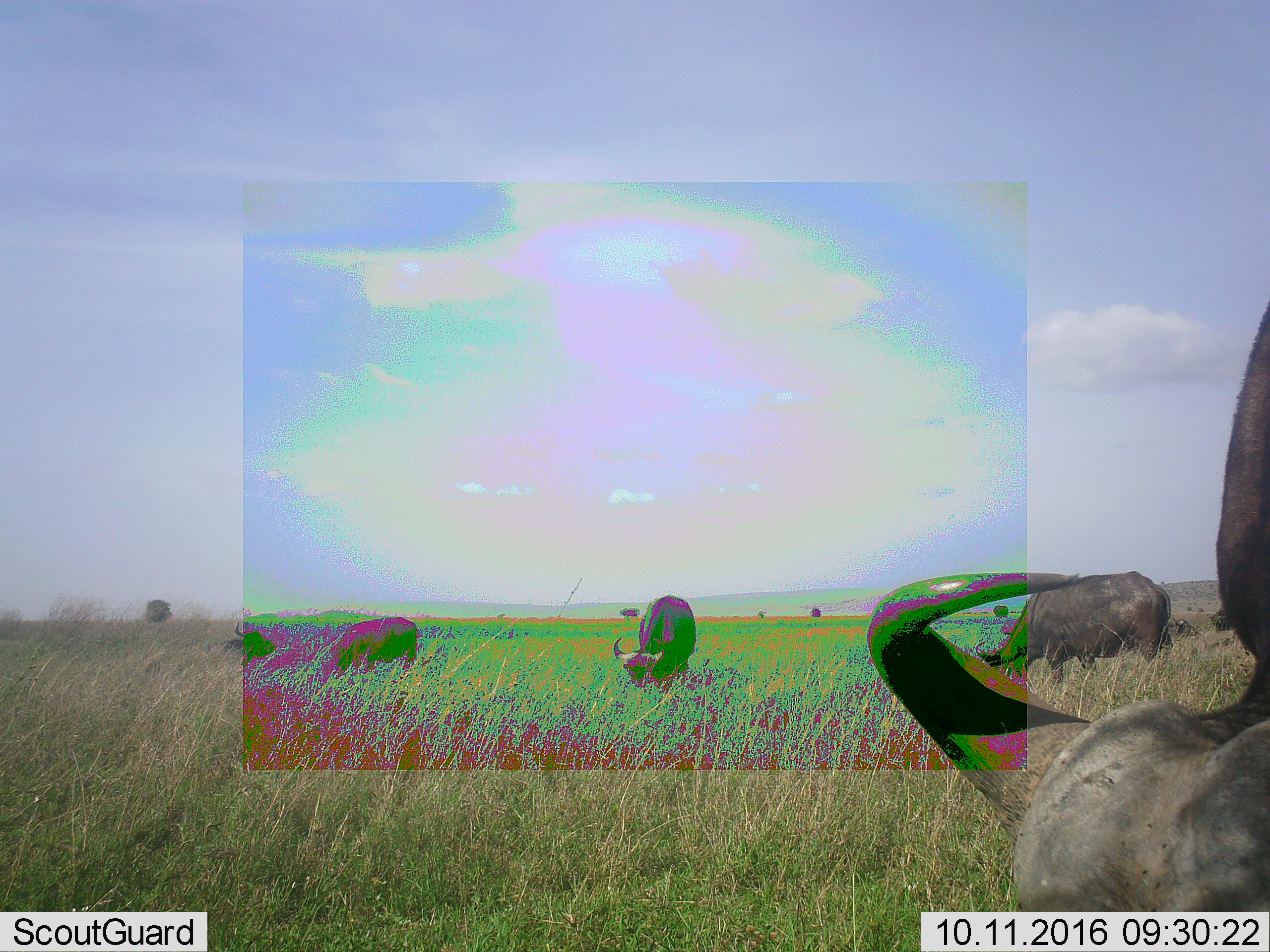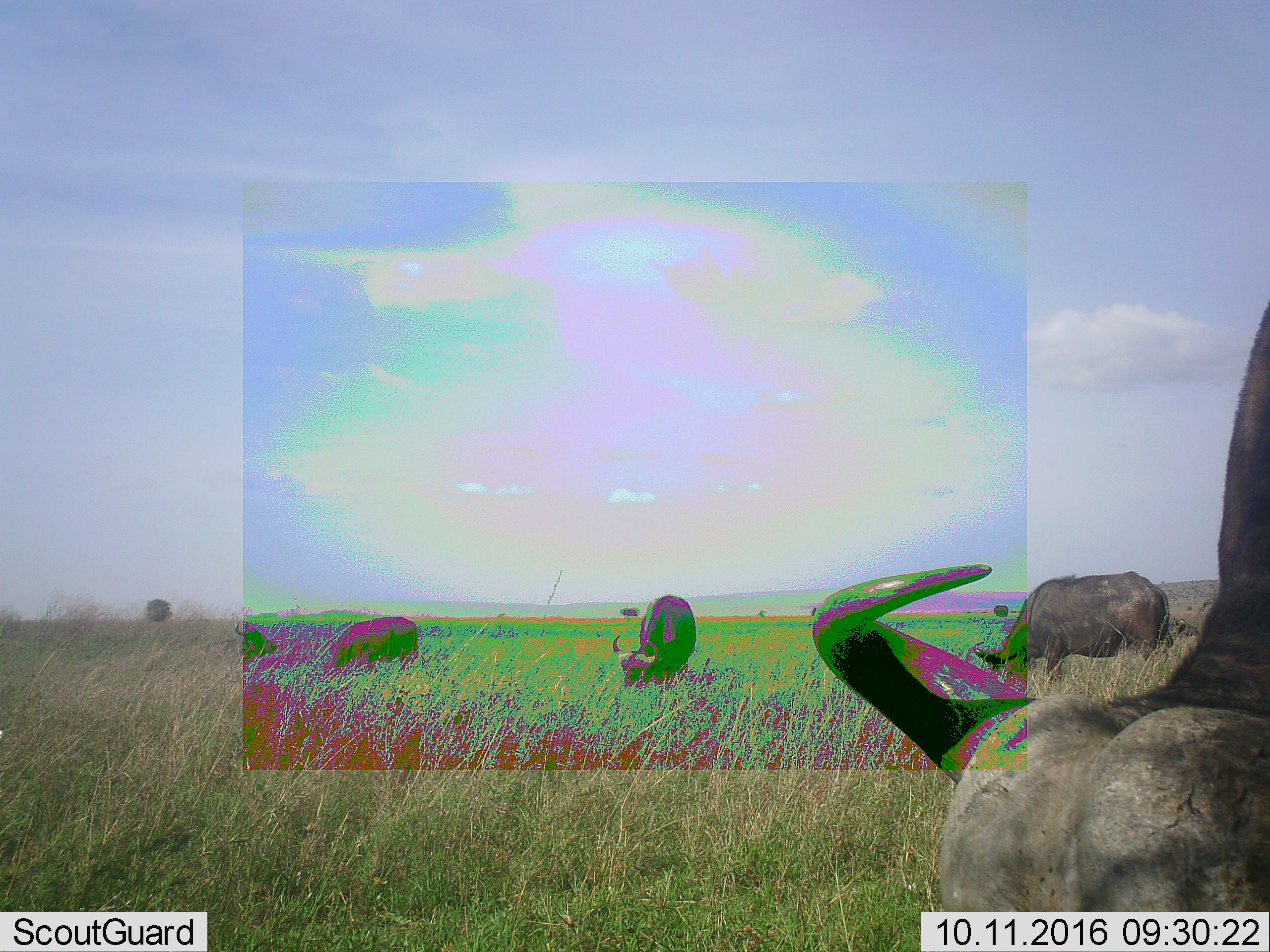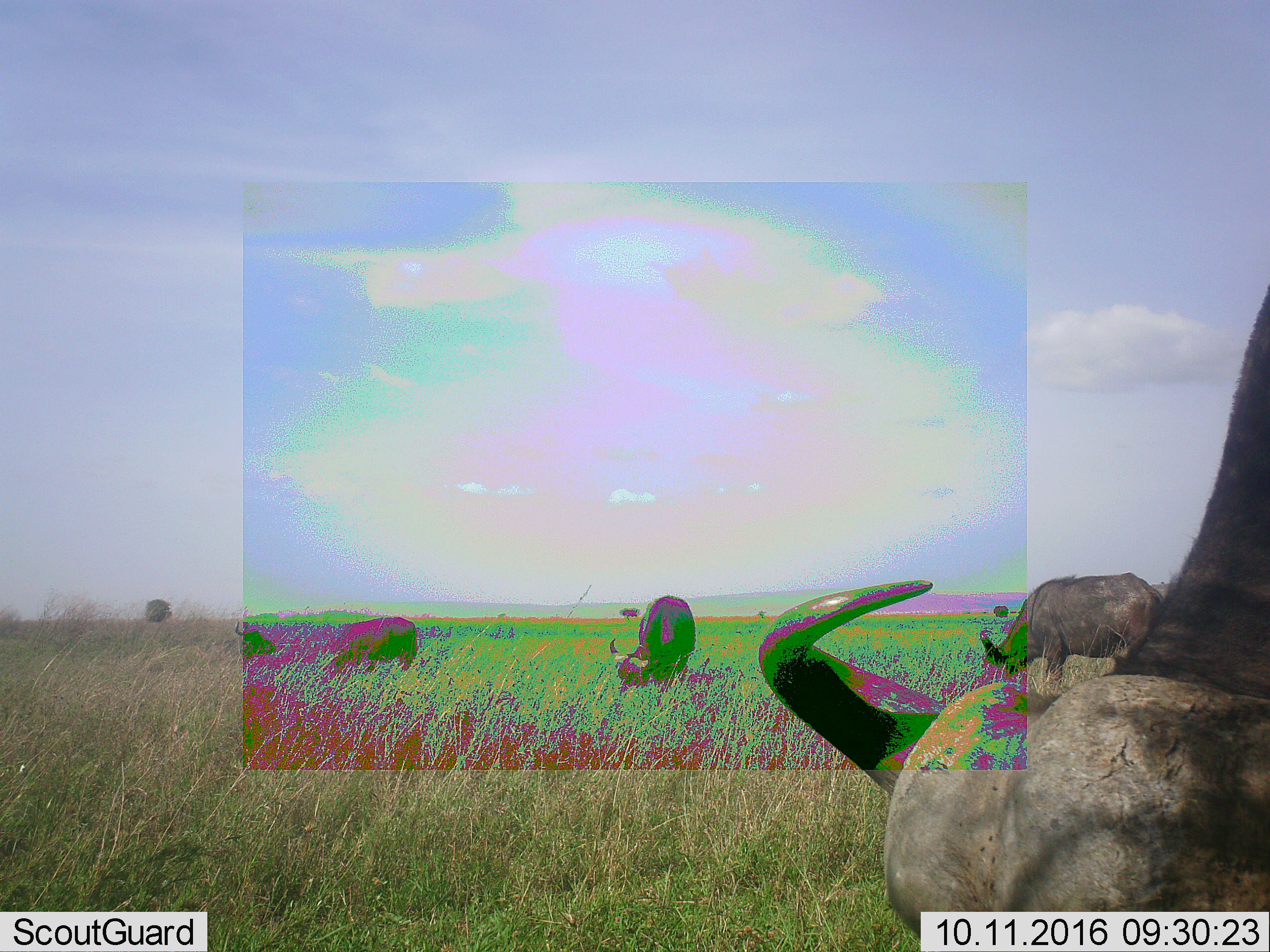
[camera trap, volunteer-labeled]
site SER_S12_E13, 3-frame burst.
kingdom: Animalia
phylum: Chordata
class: Mammalia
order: Artiodactyla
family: Bovidae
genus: Syncerus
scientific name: Syncerus caffer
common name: african buffalo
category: buffalo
Buffalo (african buffalo) (Syncerus caffer), count 5. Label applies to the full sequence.